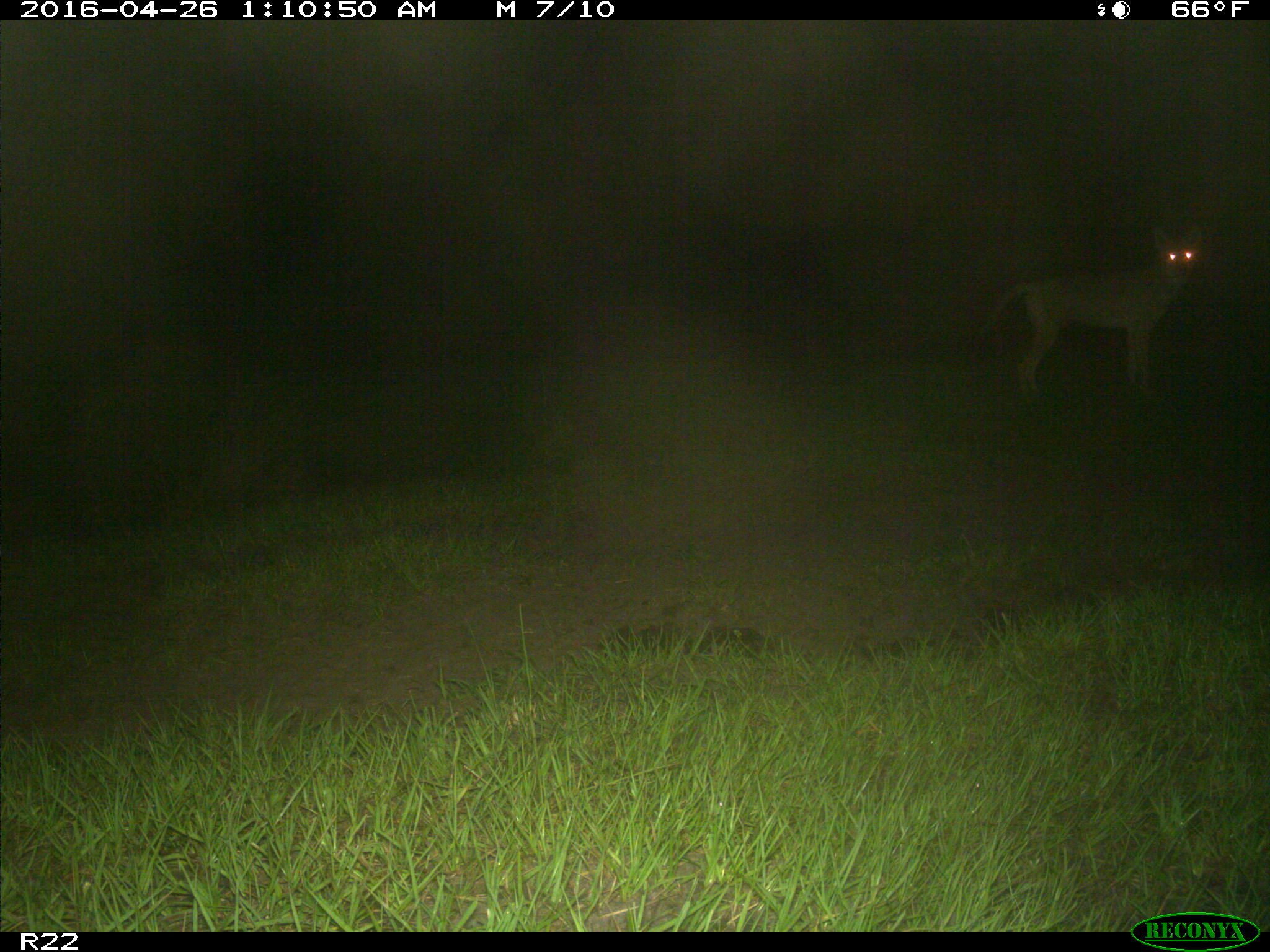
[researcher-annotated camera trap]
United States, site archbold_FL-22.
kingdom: Animalia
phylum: Chordata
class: Mammalia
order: Carnivora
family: Canidae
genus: Canis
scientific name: Canis latrans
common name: coyote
Canis latrans (coyote).